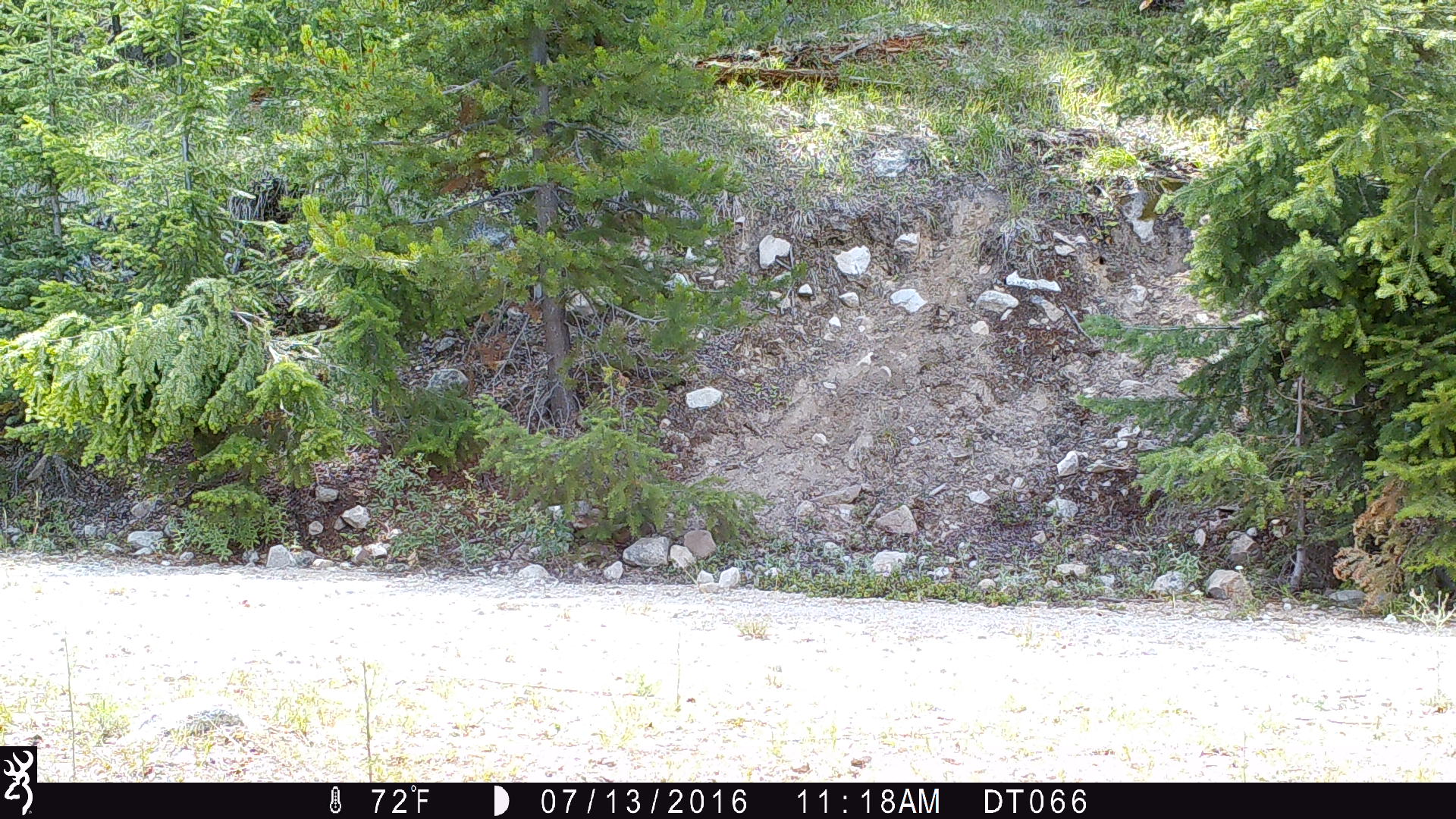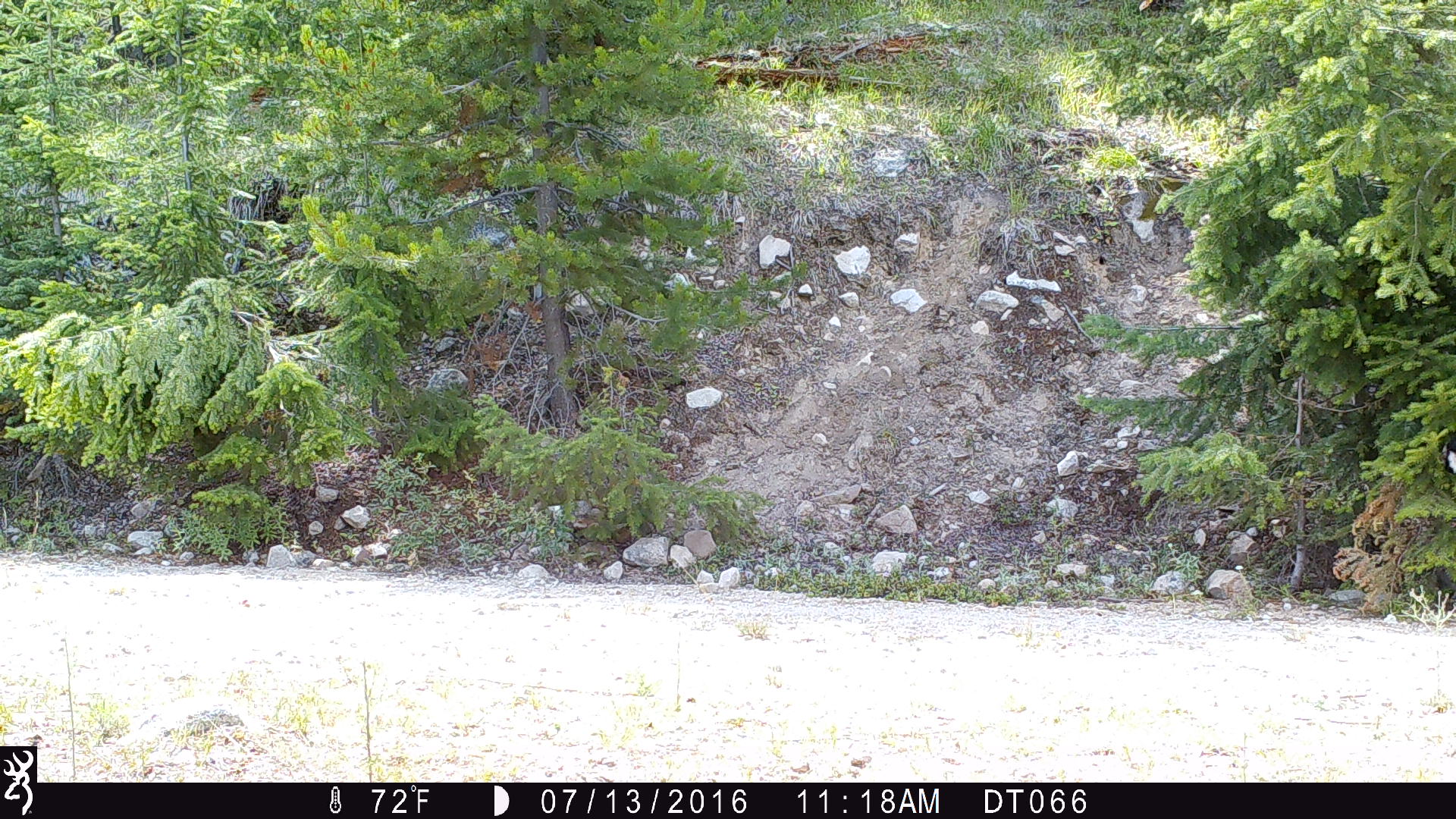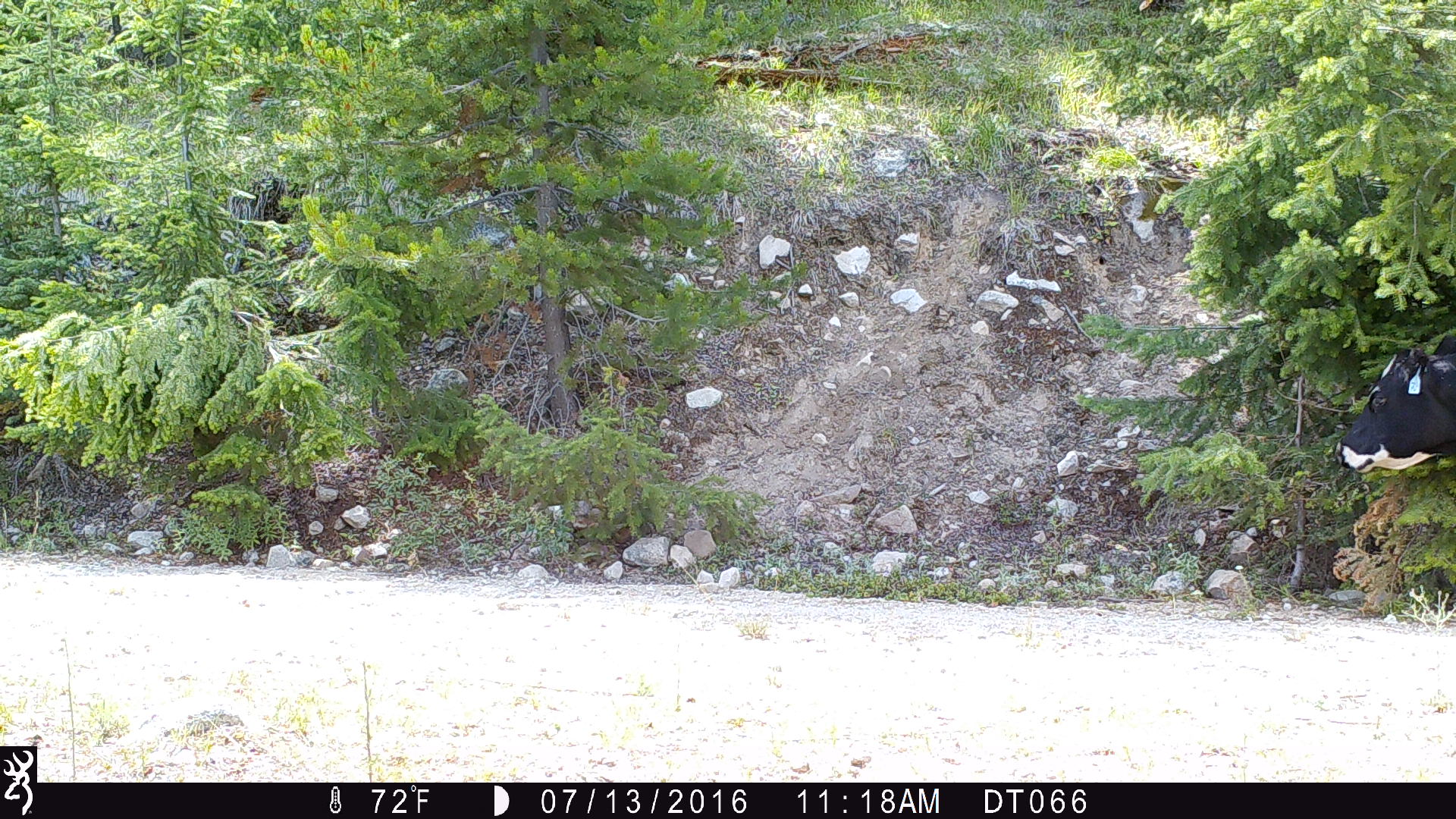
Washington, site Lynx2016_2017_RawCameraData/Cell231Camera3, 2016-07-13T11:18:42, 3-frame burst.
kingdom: Animalia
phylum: Chordata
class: Mammalia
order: Artiodactyla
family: Bovidae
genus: Bos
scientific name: Bos taurus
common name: domestic cattle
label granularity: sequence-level